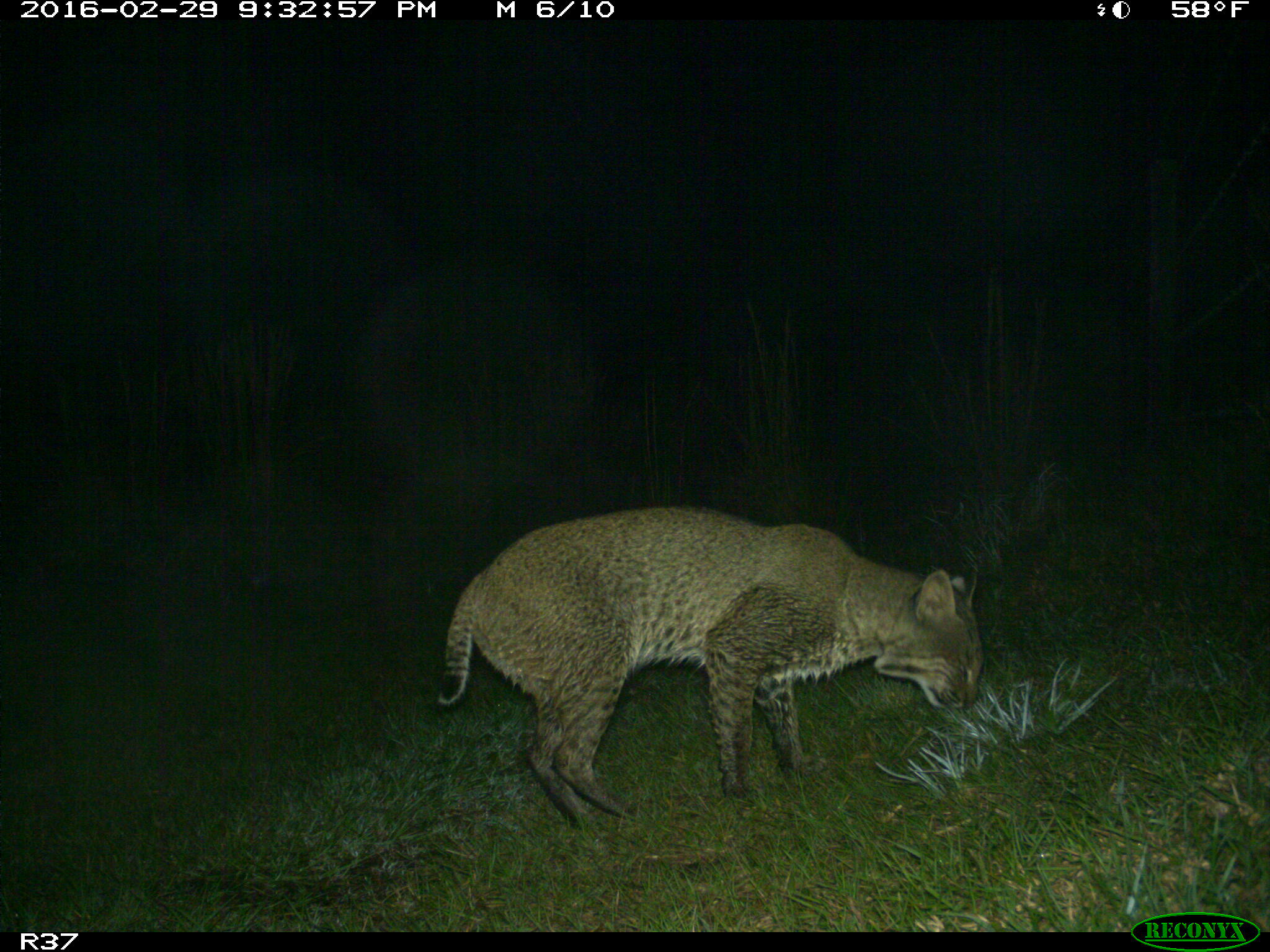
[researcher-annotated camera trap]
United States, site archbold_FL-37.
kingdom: Animalia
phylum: Chordata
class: Mammalia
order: Carnivora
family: Felidae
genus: Lynx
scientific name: Lynx rufus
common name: bobcat